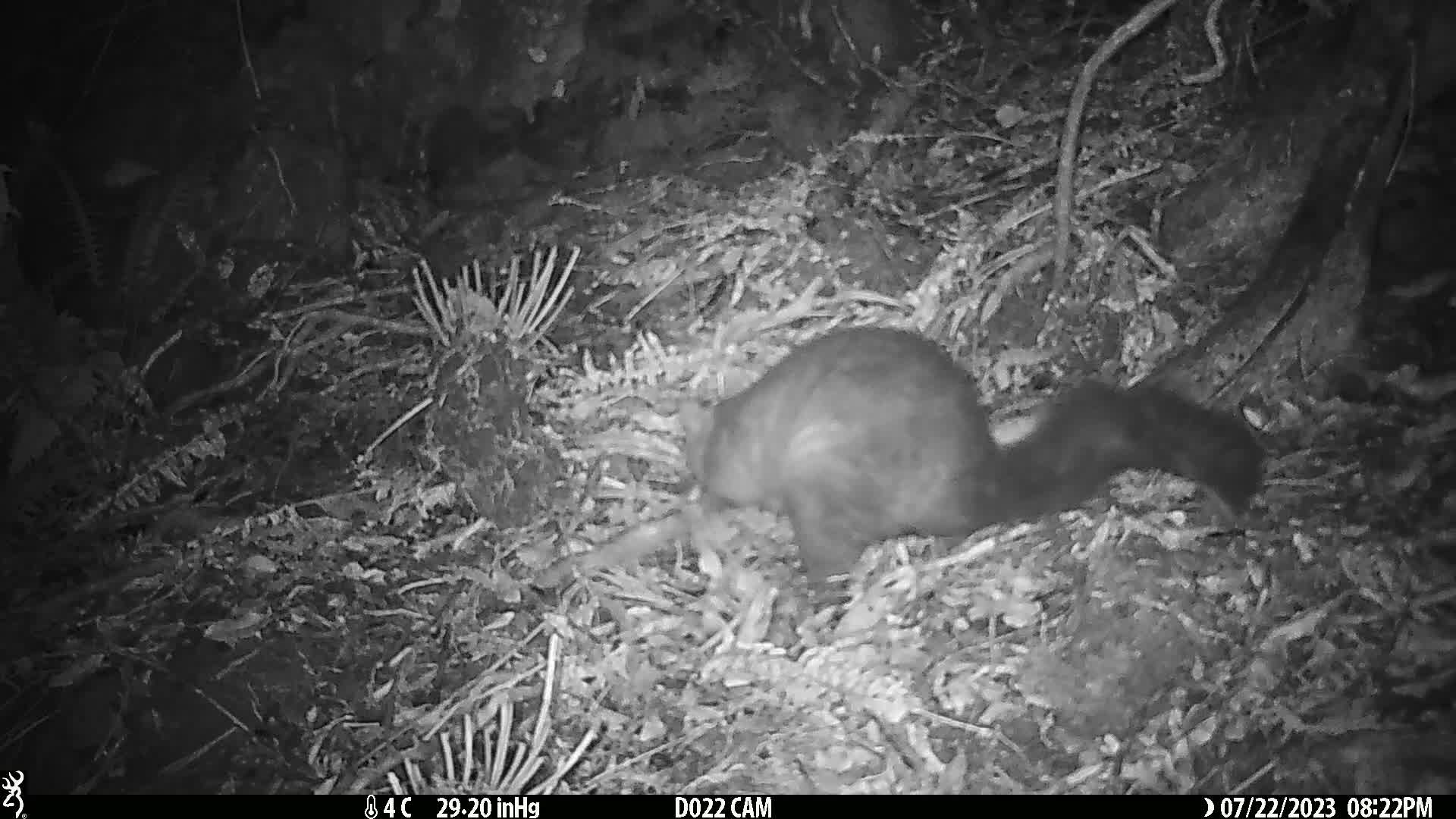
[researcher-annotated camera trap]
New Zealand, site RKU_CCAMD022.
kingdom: Animalia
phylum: Chordata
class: Mammalia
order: Diprotodontia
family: Phalangeridae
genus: Trichosurus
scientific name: Trichosurus vulpecula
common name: common brushtail possum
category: possum